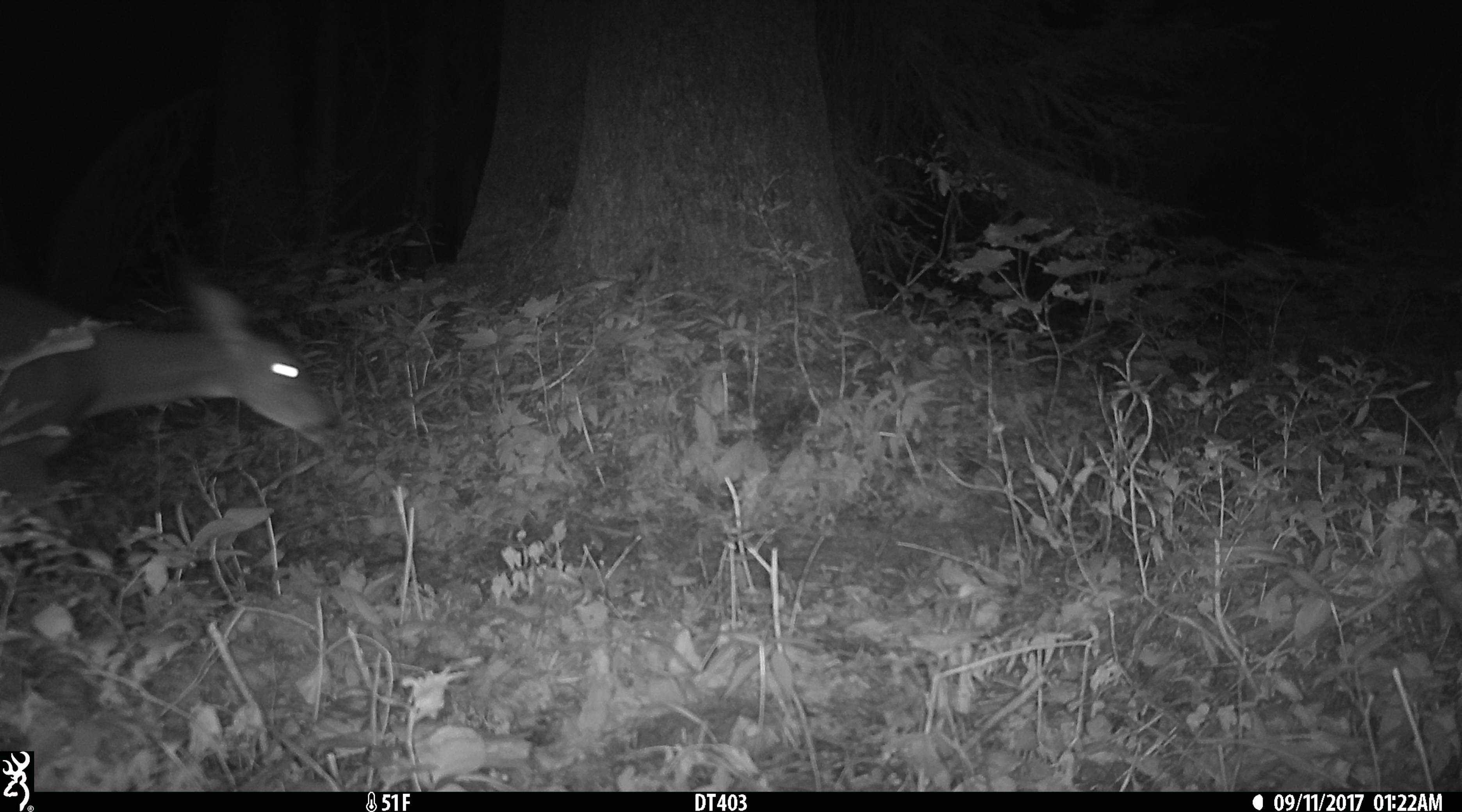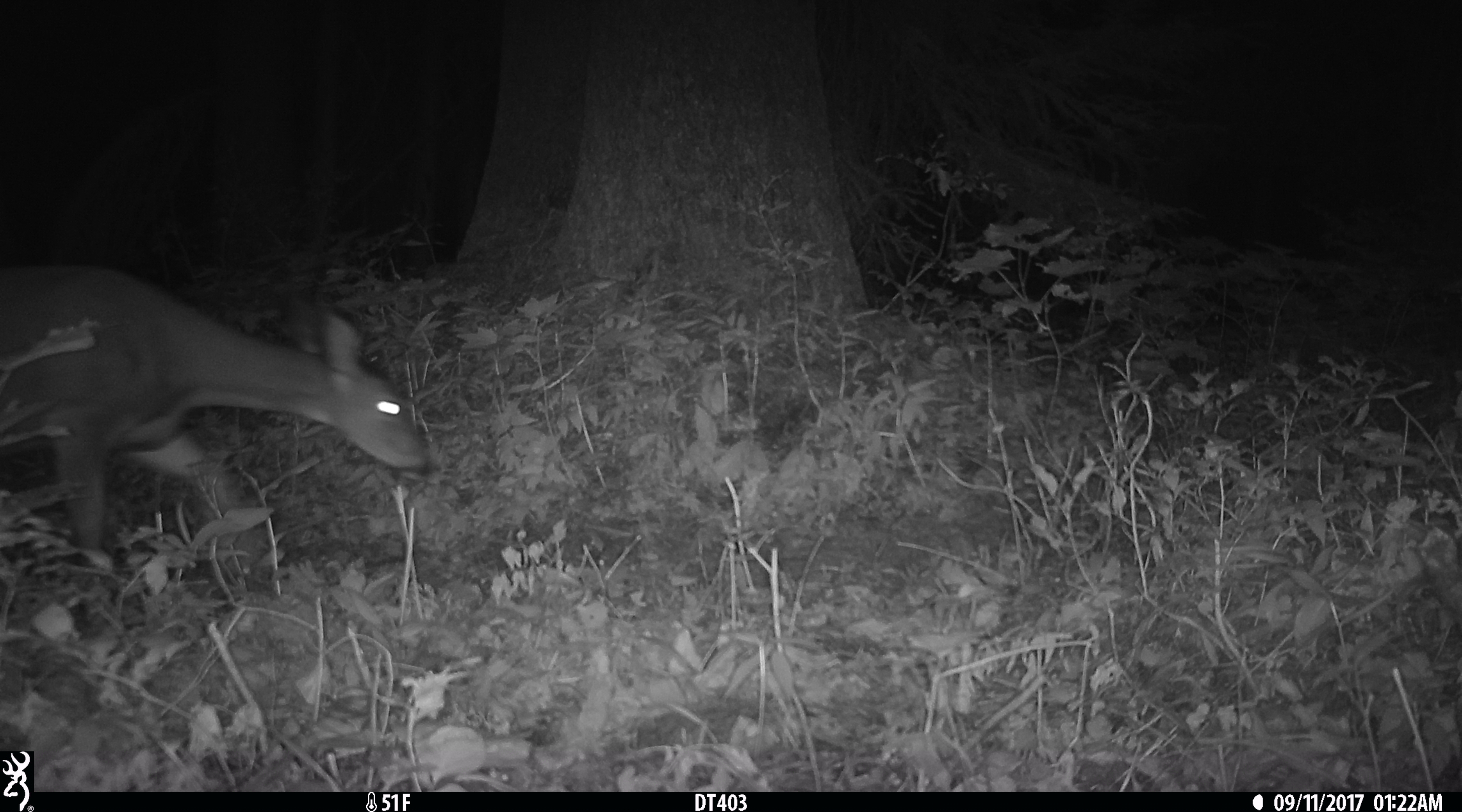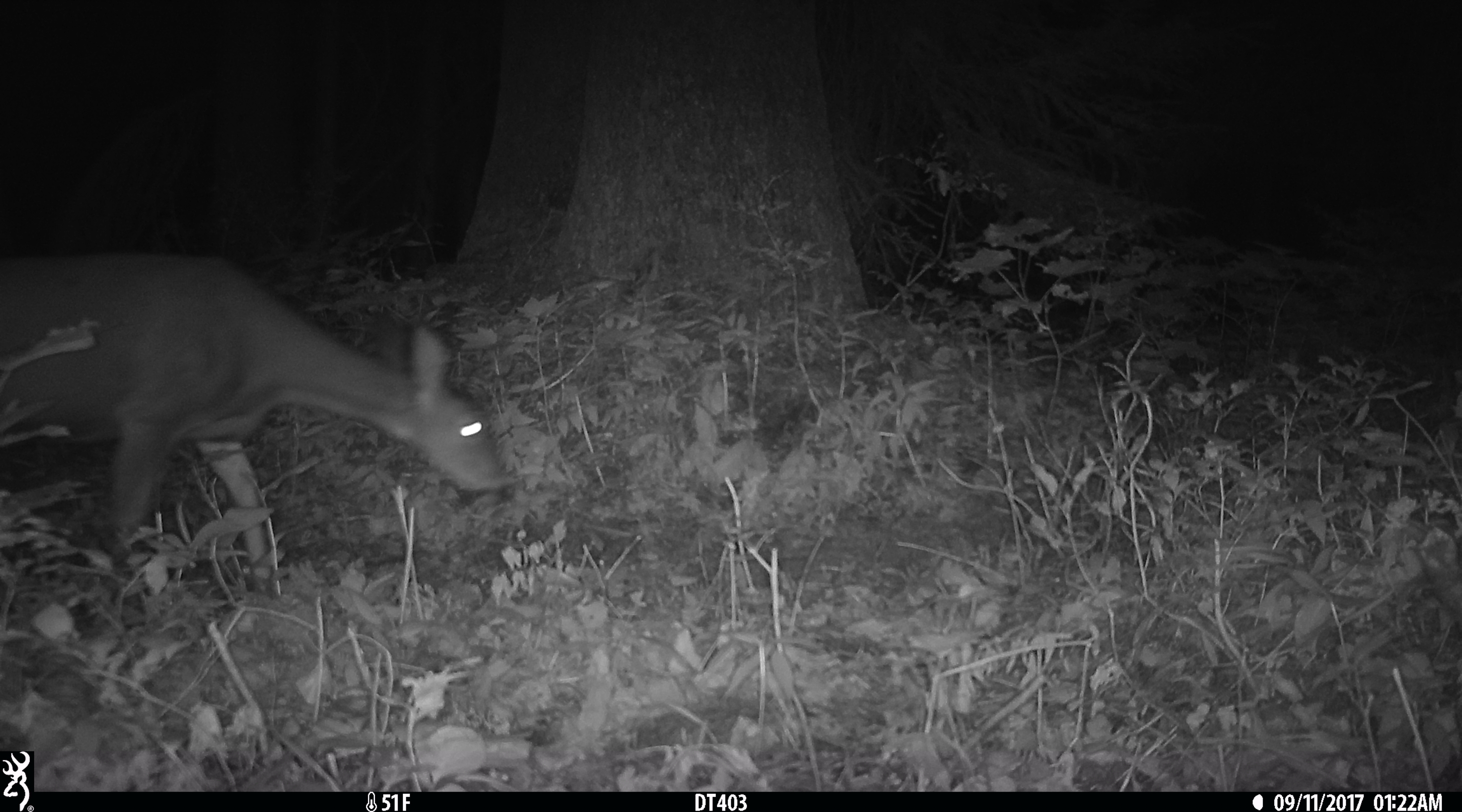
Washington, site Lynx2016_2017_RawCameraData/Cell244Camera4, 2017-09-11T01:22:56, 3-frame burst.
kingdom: Animalia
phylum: Chordata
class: Mammalia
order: Artiodactyla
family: Cervidae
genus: Odocoileus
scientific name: Odocoileus hemionus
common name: mule deer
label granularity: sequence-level